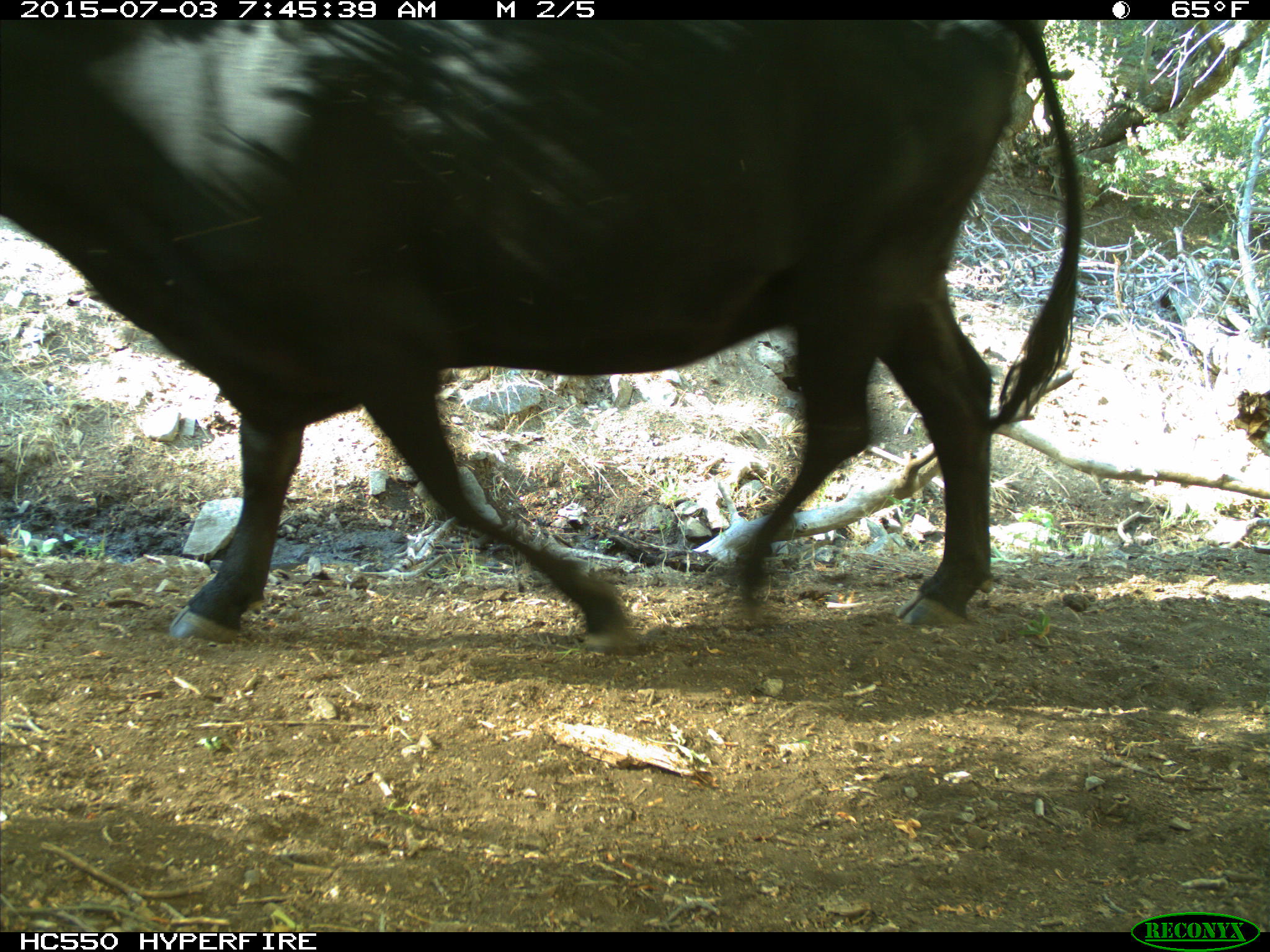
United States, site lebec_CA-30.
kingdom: Animalia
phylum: Chordata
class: Mammalia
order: Artiodactyla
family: Bovidae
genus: Bos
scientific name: Bos taurus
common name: domestic cow